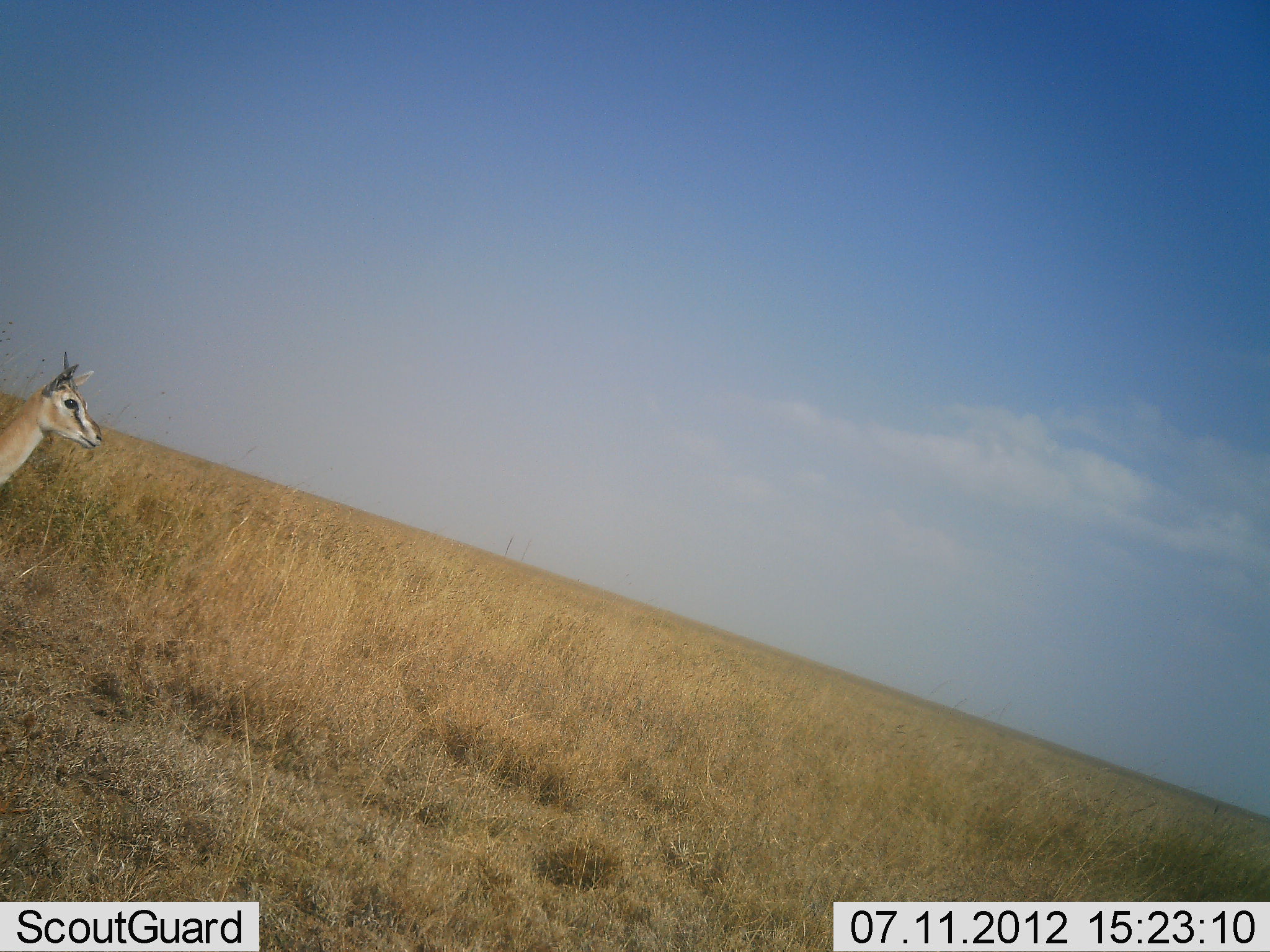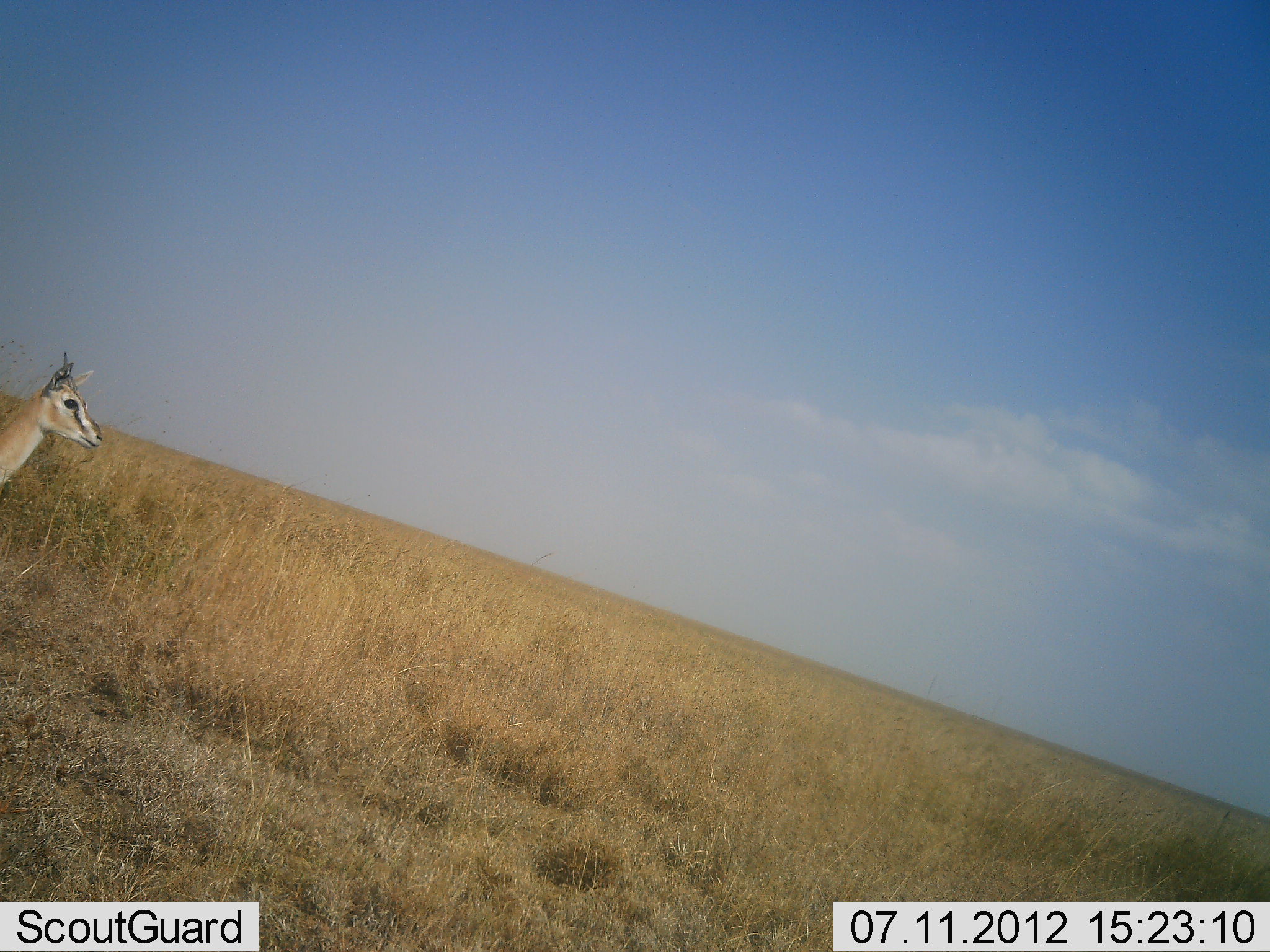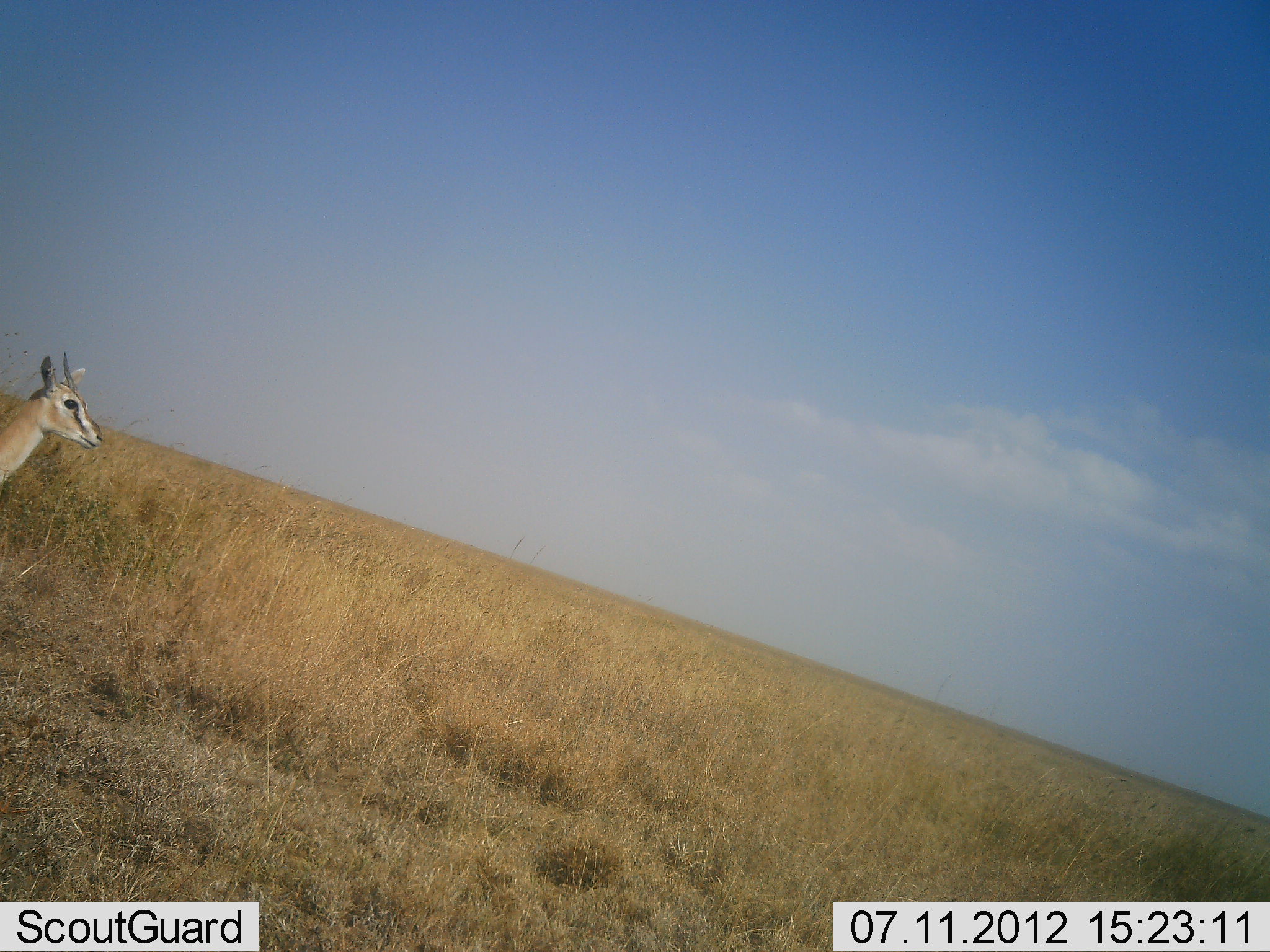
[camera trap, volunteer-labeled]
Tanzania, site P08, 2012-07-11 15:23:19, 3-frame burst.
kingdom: Animalia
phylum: Chordata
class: Mammalia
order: Artiodactyla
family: Bovidae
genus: Eudorcas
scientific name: Eudorcas thomsonii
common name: thomson's gazelle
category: gazellethomsons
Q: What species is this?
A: Gazellethomsons (thomson's gazelle) (Eudorcas thomsonii).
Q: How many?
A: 1.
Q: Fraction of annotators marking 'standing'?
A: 90%.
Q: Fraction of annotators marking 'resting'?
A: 0%.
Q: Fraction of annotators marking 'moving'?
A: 10%.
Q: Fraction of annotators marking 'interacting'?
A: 0%.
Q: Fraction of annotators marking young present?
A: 0%.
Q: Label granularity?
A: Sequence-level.